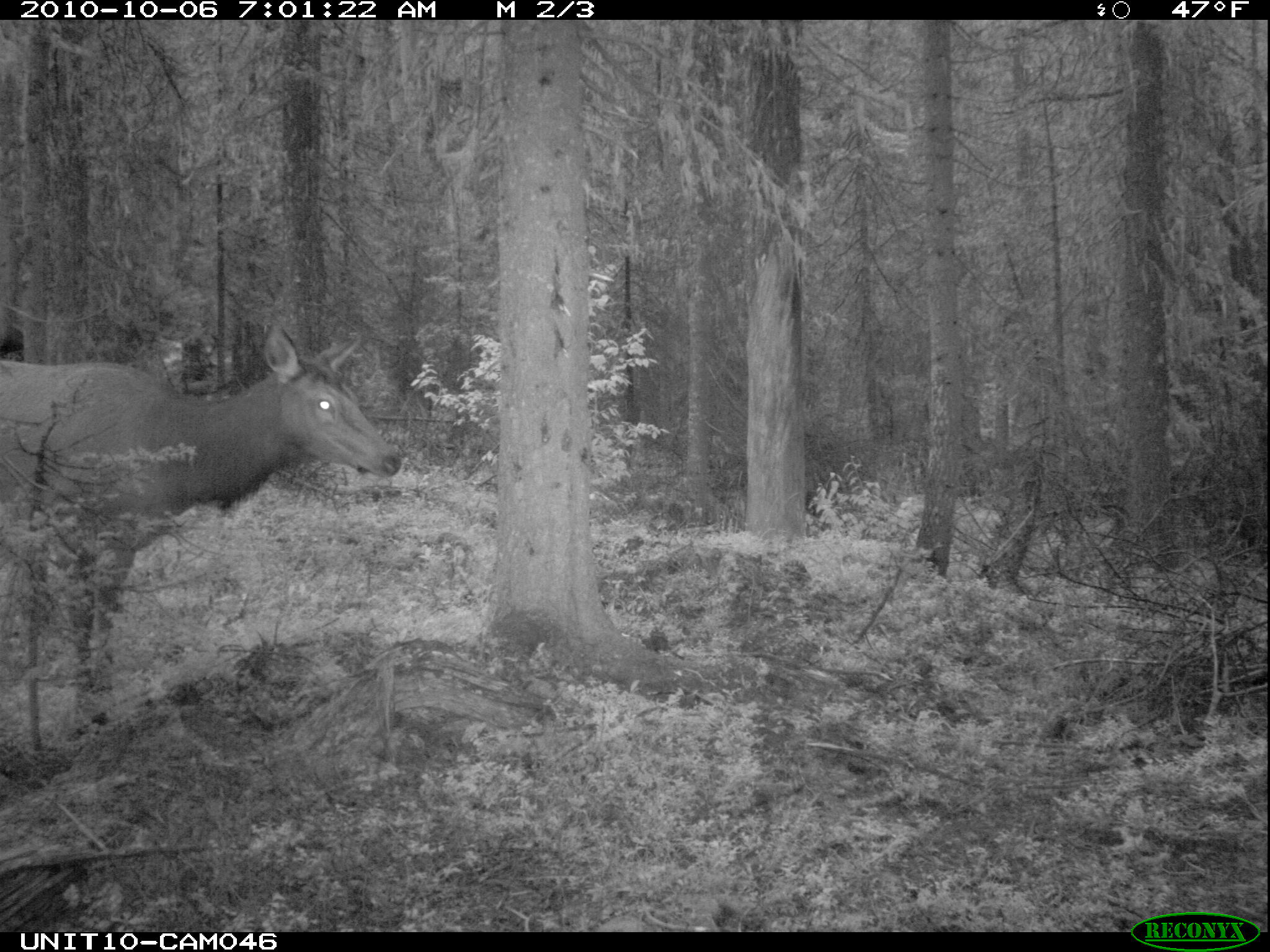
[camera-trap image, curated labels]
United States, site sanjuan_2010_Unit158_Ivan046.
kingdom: Animalia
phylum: Chordata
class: Mammalia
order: Artiodactyla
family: Cervidae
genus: Cervus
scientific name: Cervus elaphus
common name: red deer